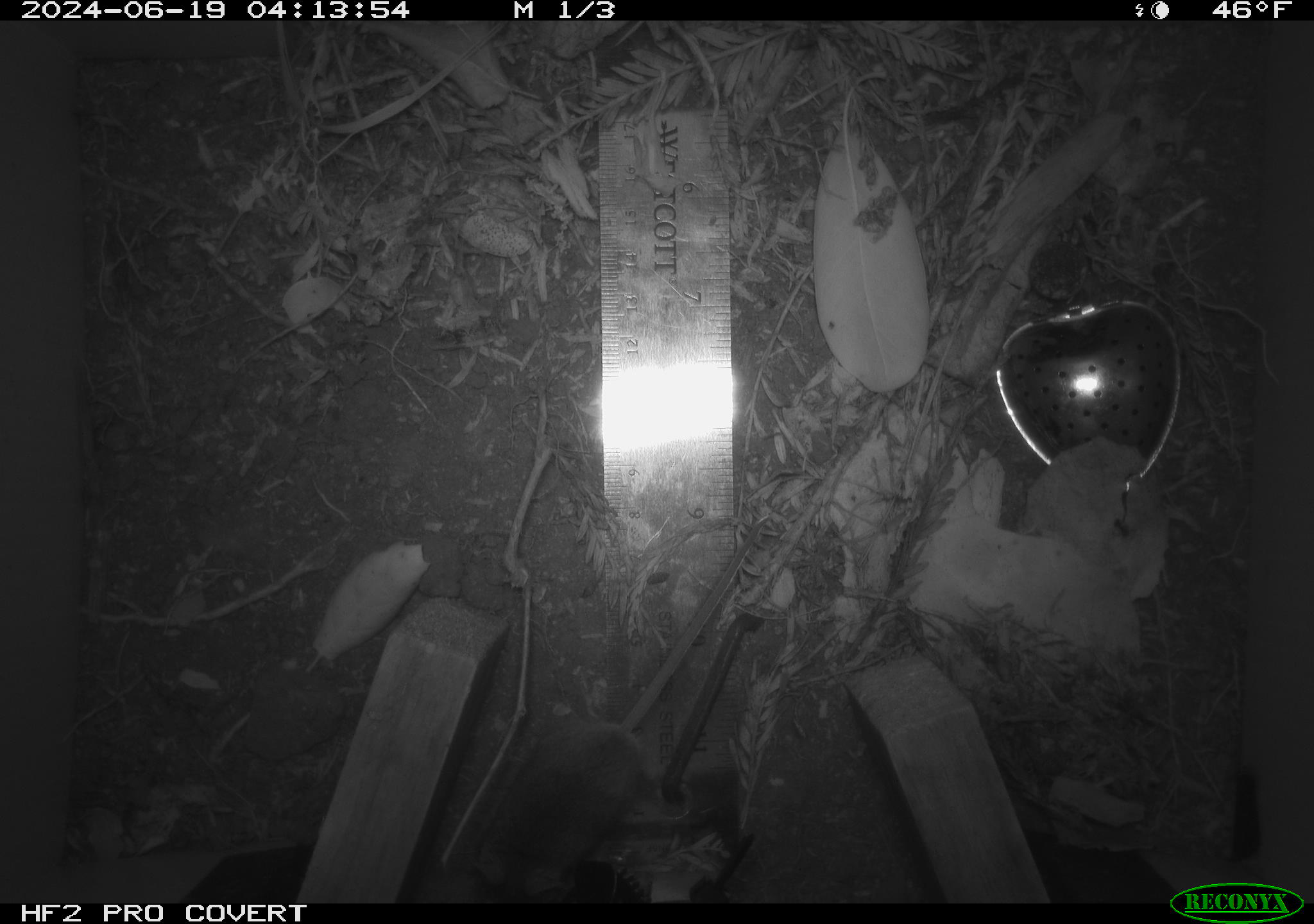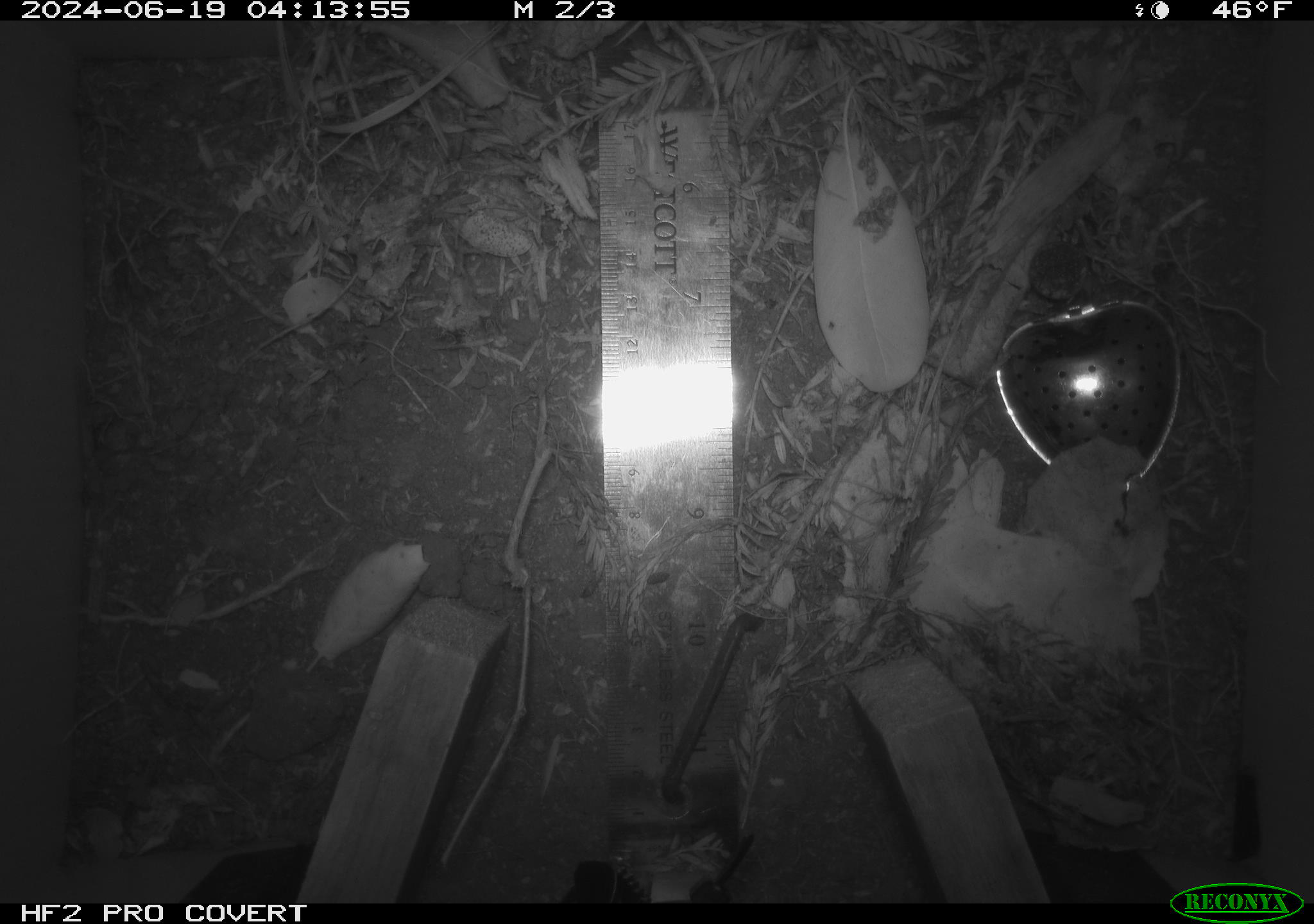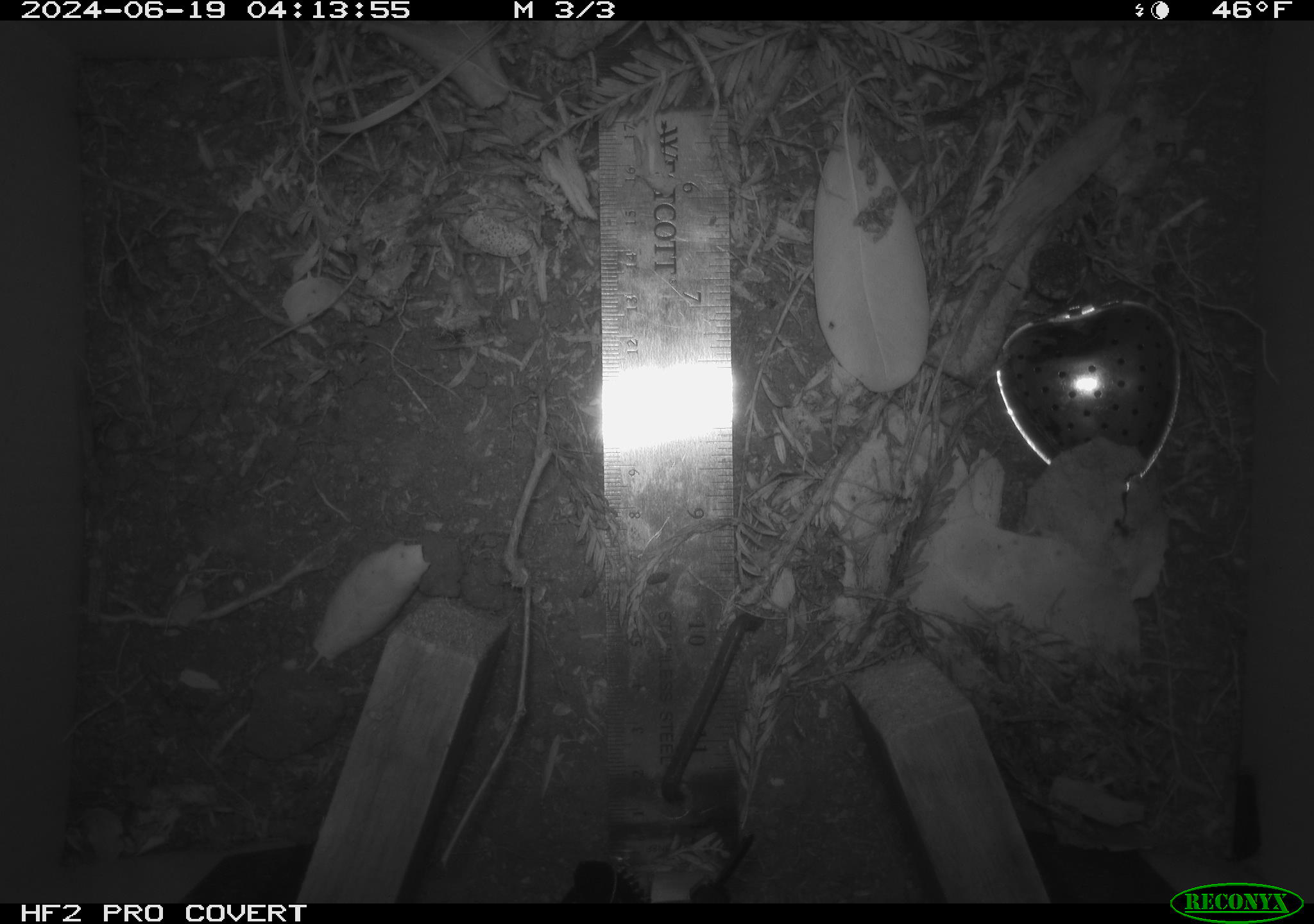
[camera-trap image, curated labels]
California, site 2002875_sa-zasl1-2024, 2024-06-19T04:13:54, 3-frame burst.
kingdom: Animalia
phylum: Chordata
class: Mammalia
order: Rodentia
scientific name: Rodentia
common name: mouse species